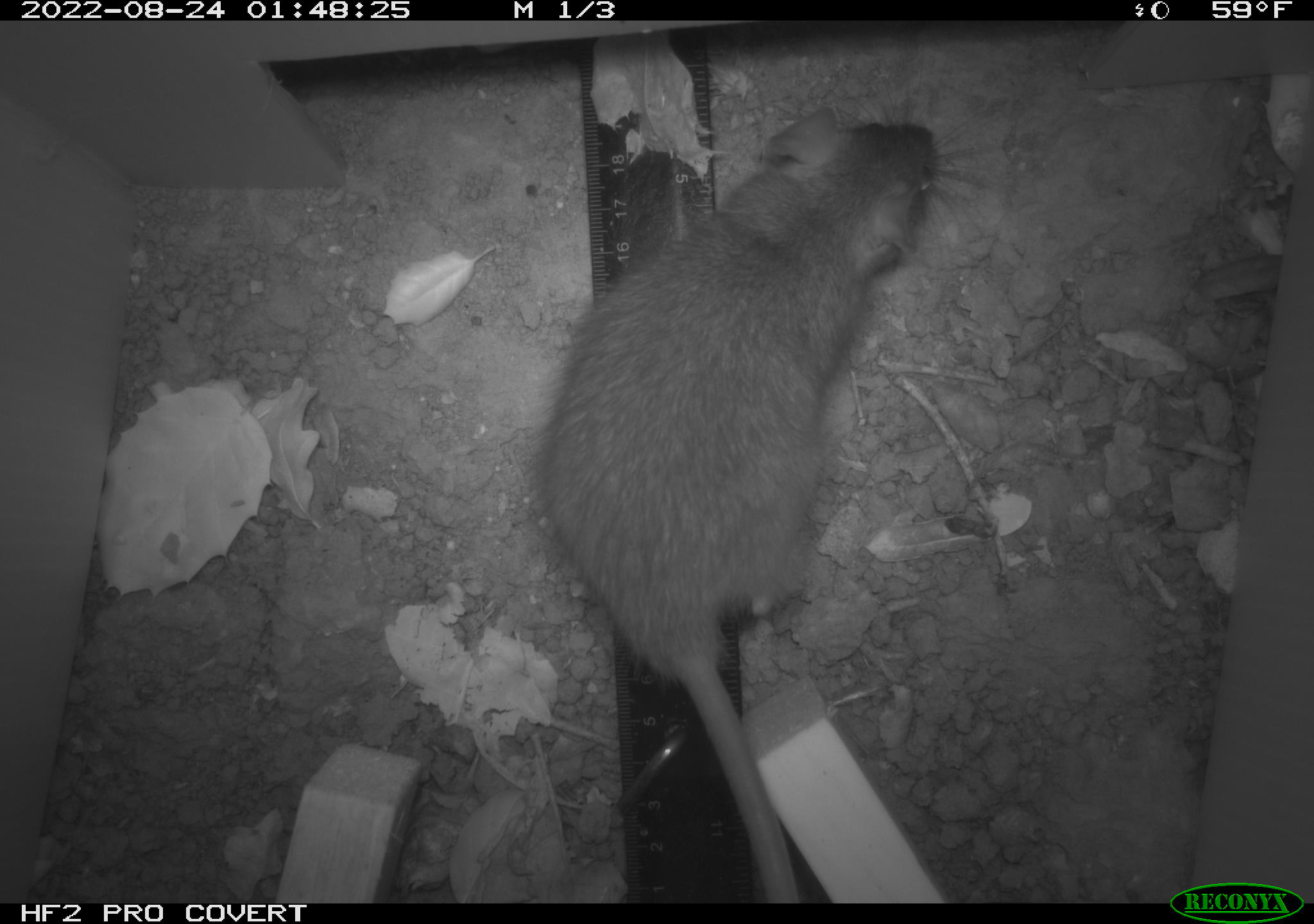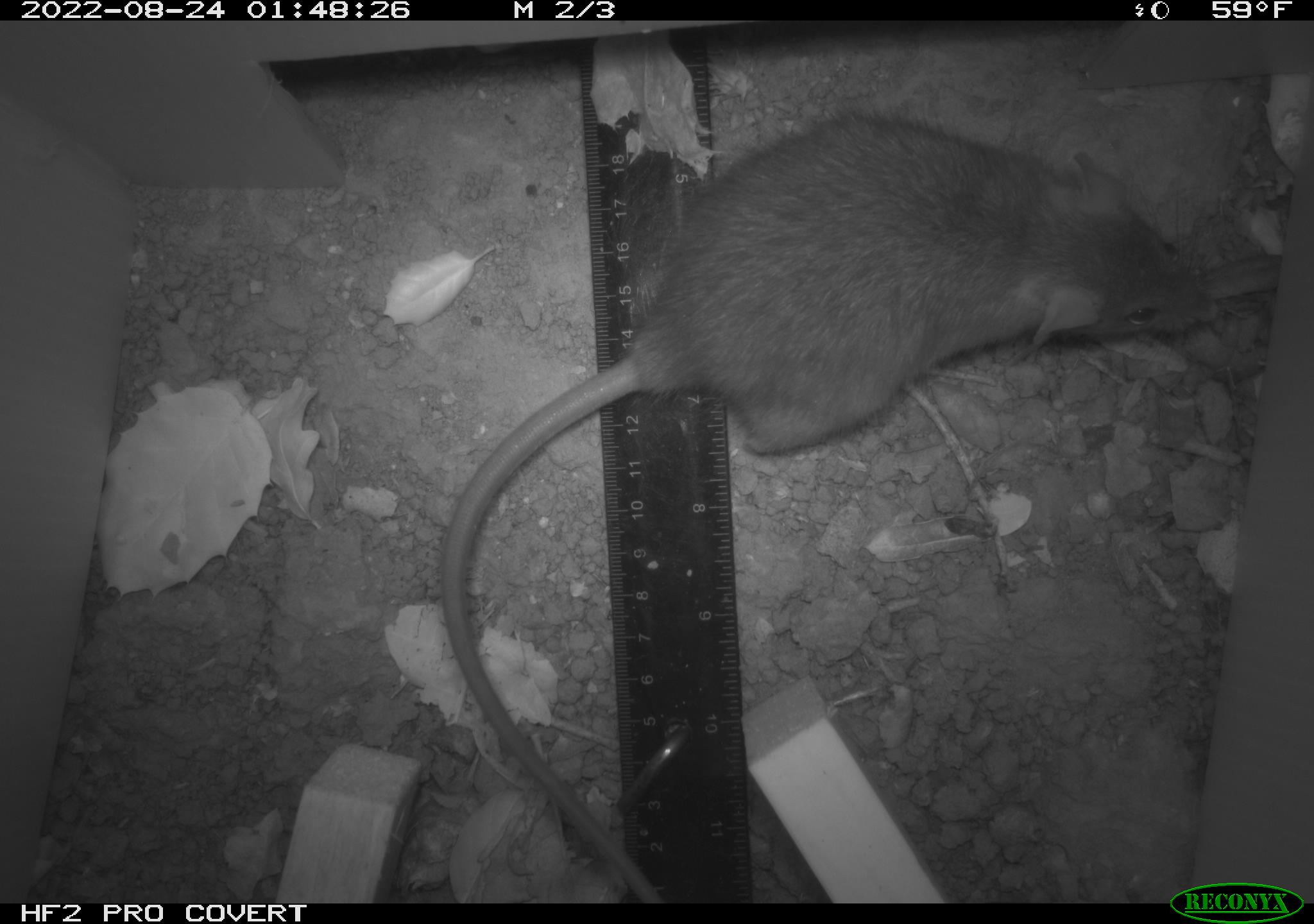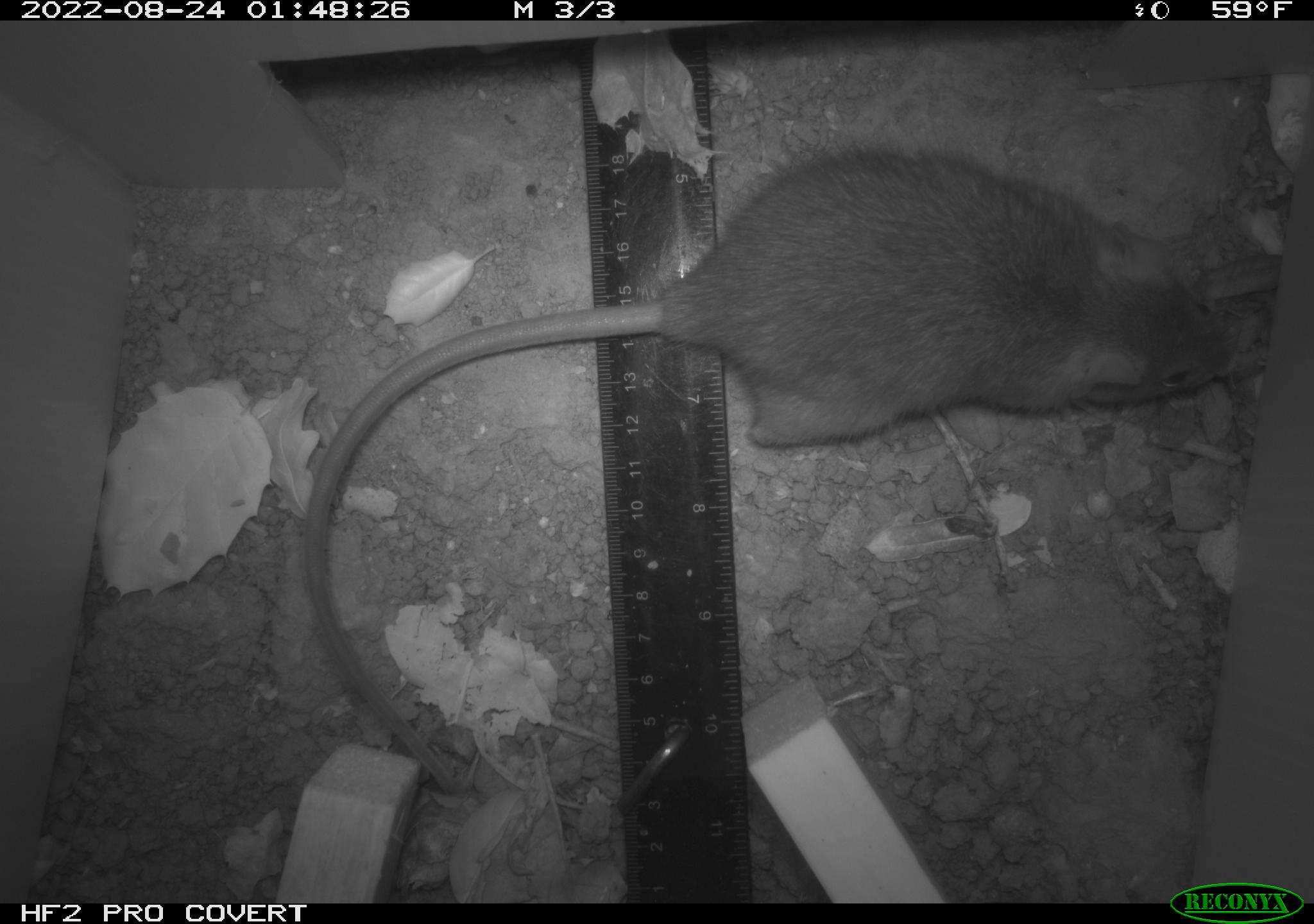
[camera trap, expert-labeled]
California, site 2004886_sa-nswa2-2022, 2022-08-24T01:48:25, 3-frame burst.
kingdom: Animalia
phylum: Chordata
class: Mammalia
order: Rodentia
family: Muridae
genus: Rattus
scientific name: Rattus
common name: rat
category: rattus species